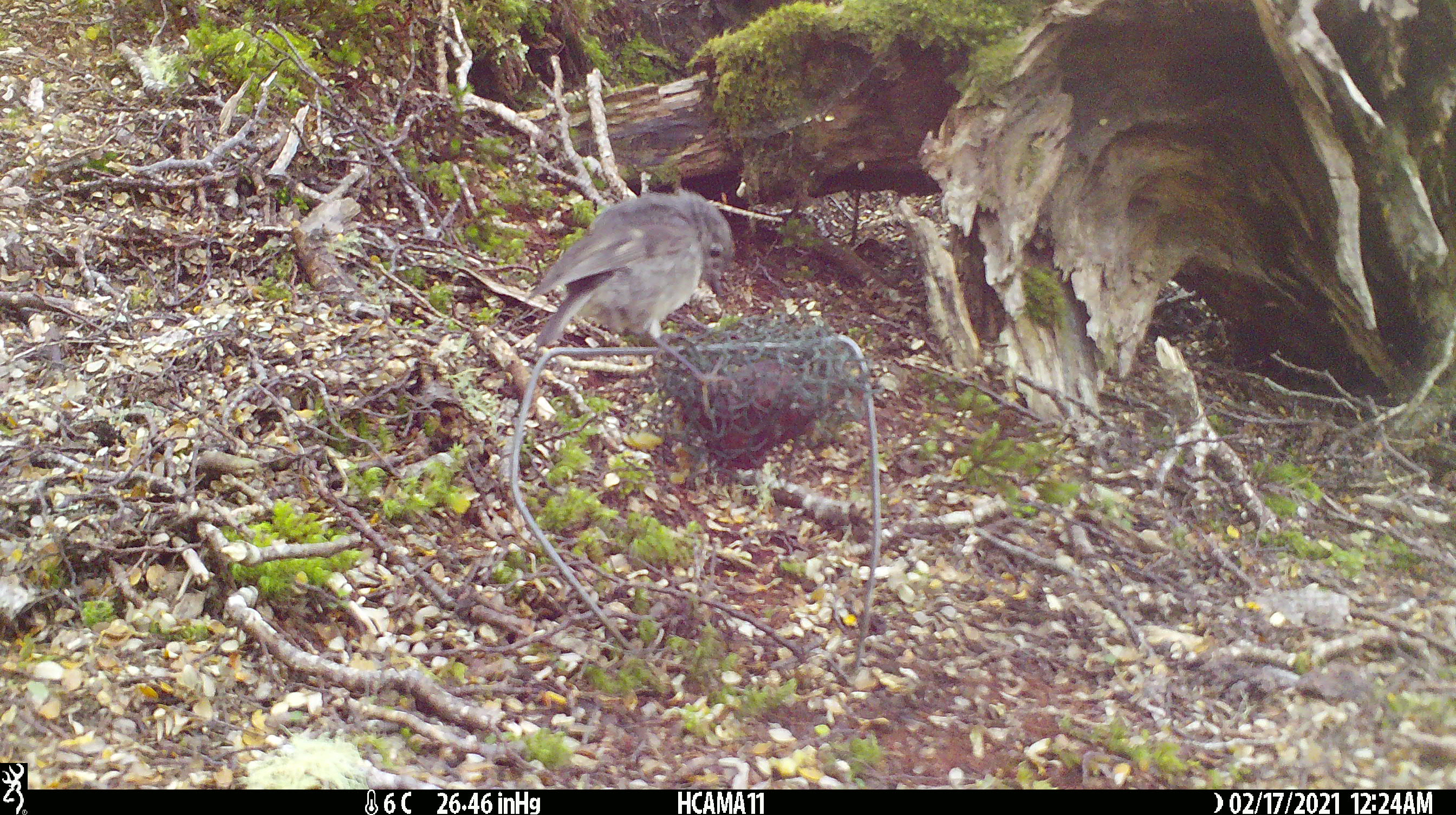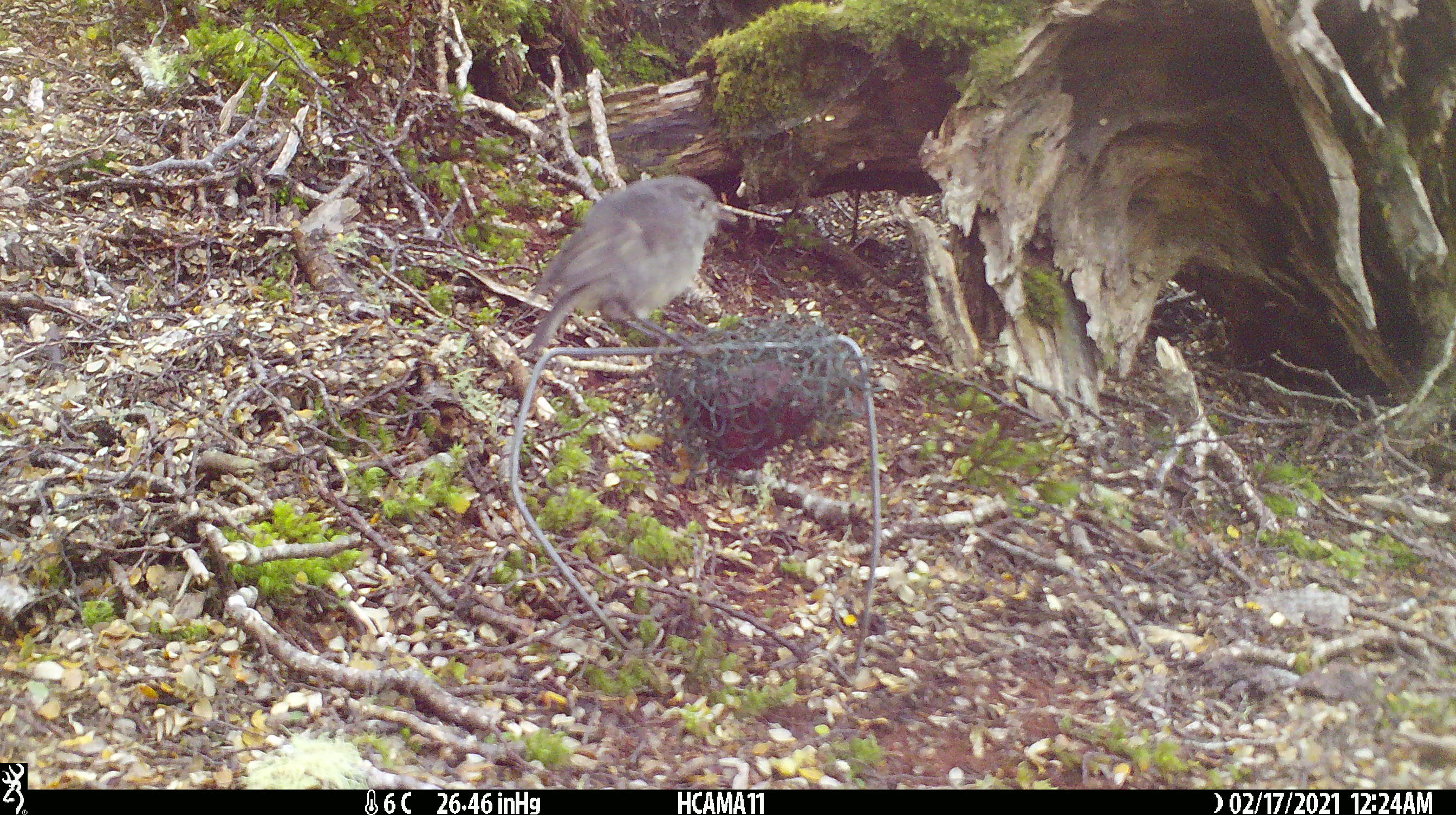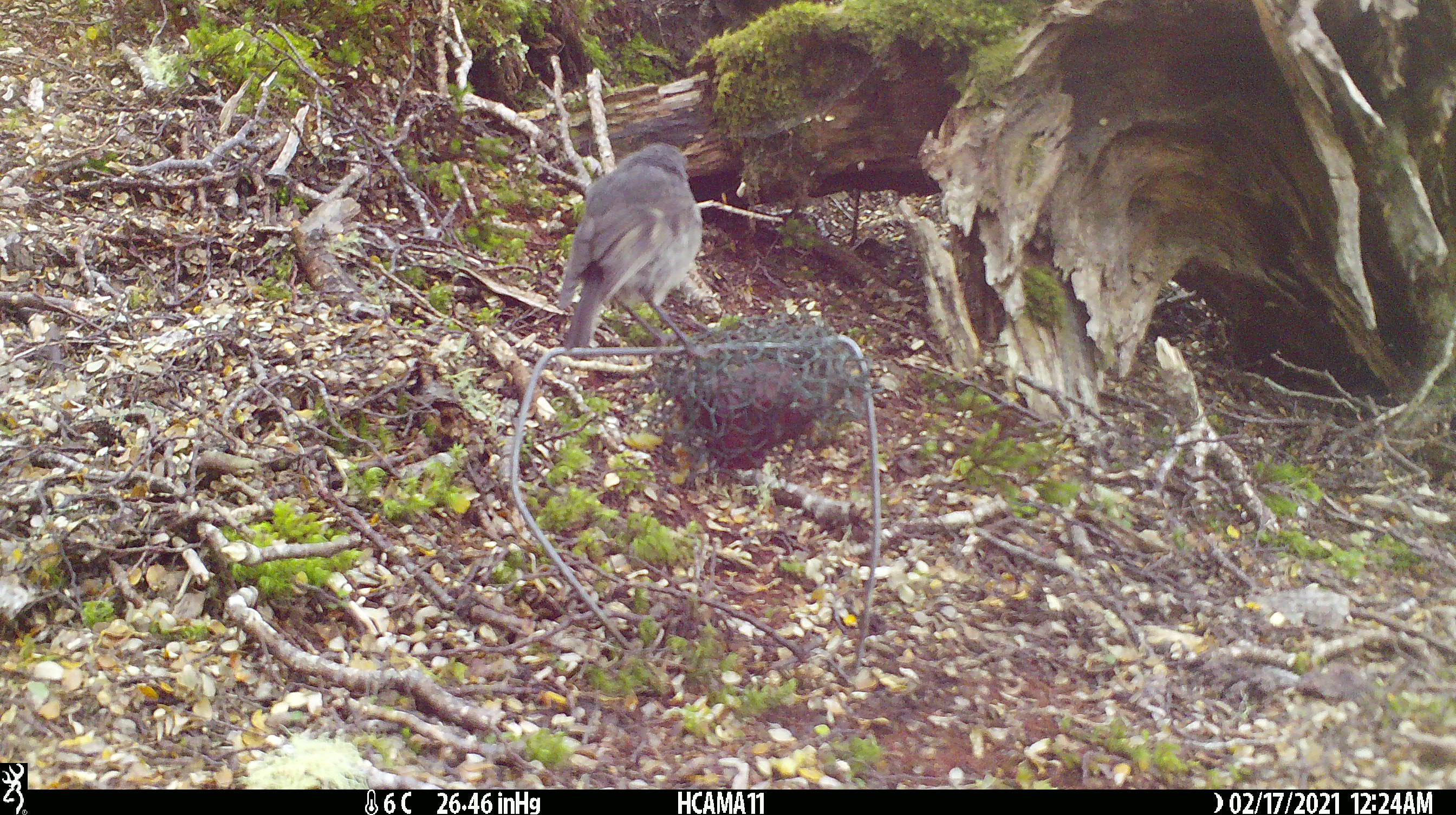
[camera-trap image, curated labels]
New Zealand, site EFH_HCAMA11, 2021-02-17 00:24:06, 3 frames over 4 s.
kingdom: Animalia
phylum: Chordata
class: Aves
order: Passeriformes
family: Petroicidae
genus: Petroica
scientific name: Petroica australis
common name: new zealand robin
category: robin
Robin (new zealand robin) (Petroica australis).